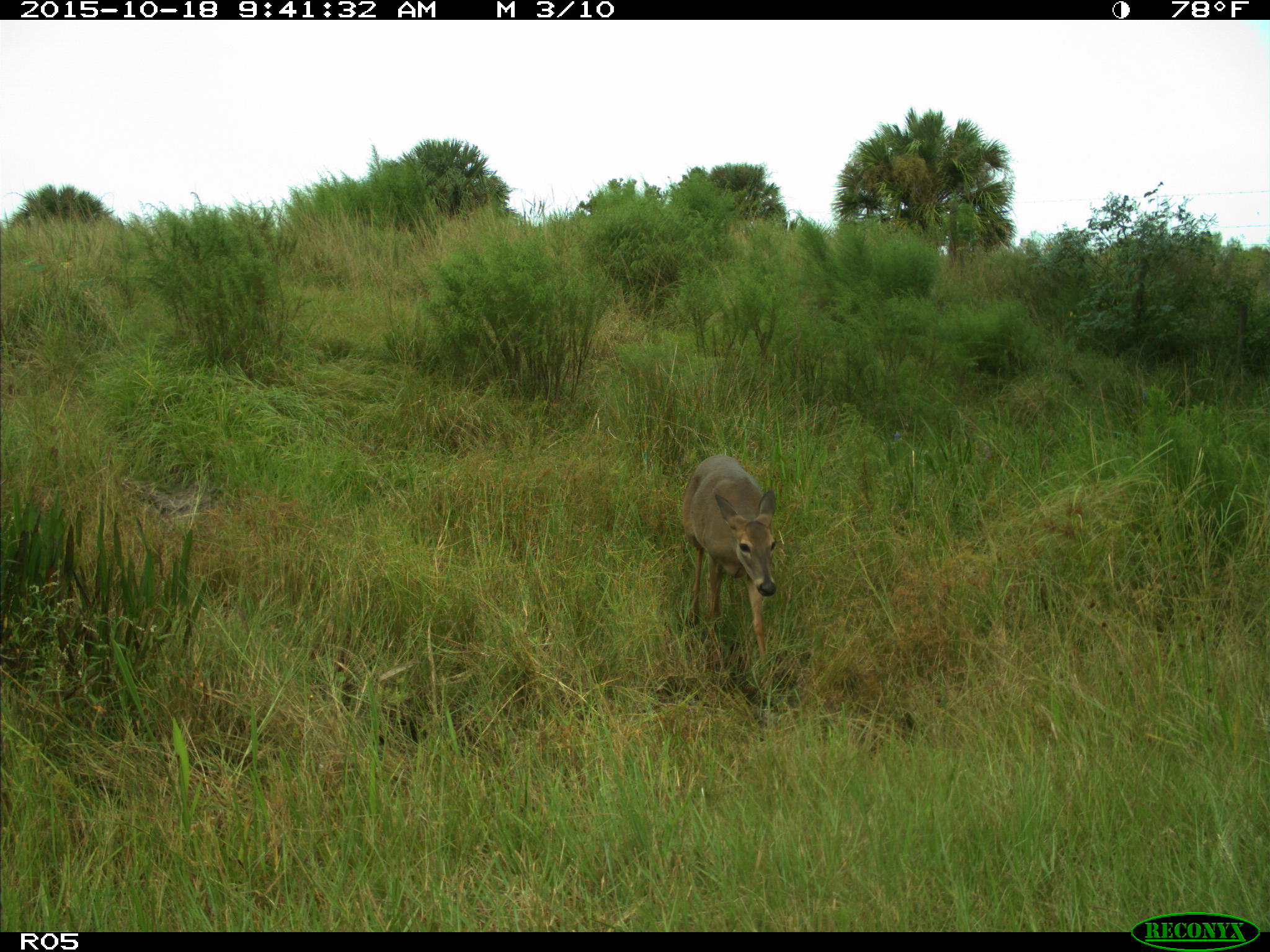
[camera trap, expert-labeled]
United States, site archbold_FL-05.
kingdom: Animalia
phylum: Chordata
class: Mammalia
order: Artiodactyla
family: Cervidae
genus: Odocoileus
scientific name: Odocoileus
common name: deer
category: unidentified deer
Unidentified deer (deer) (Odocoileus).